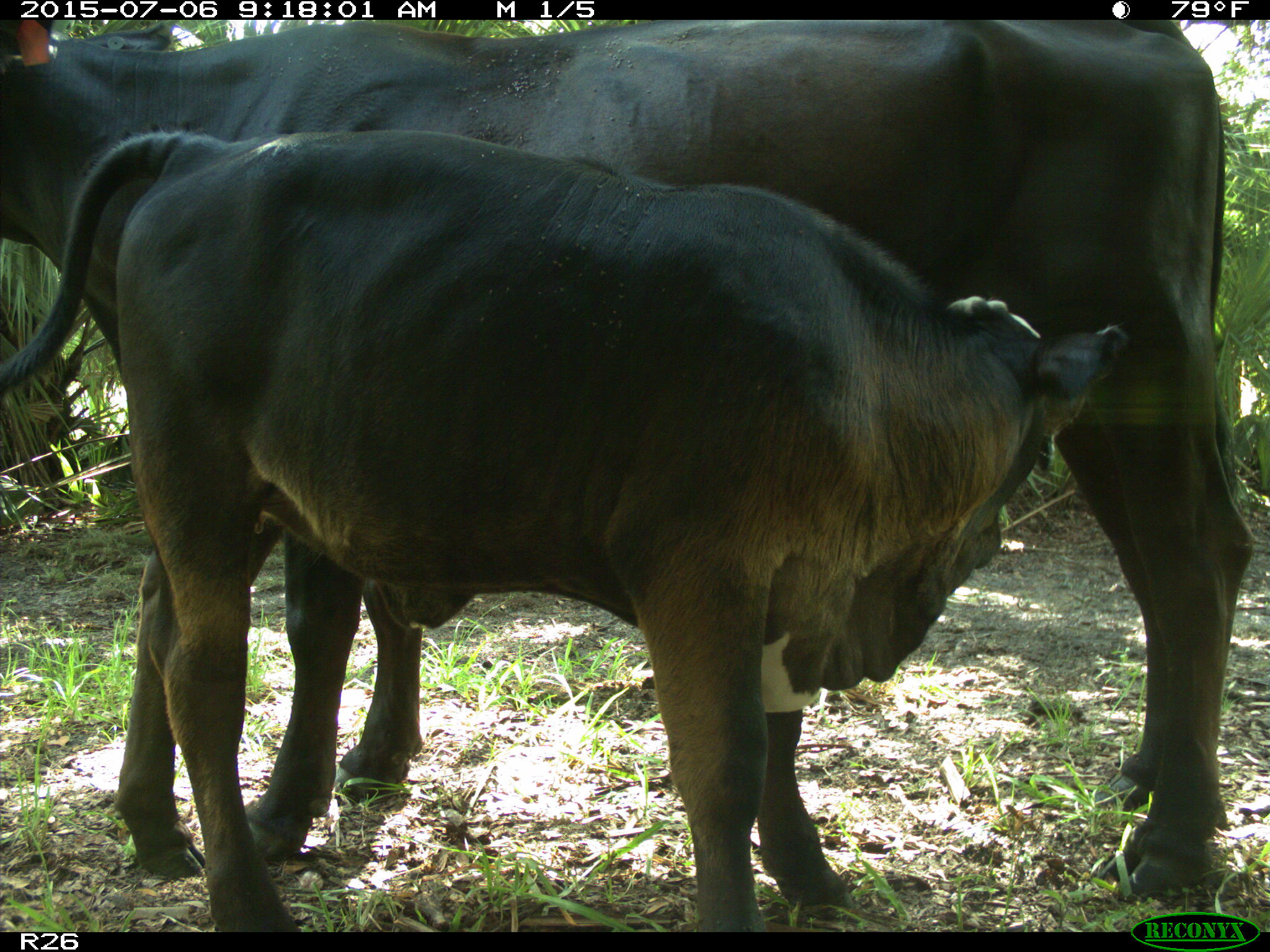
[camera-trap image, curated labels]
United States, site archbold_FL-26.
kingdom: Animalia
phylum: Chordata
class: Mammalia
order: Artiodactyla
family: Bovidae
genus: Bos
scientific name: Bos taurus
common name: domestic cow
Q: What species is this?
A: Bos taurus (domestic cow).